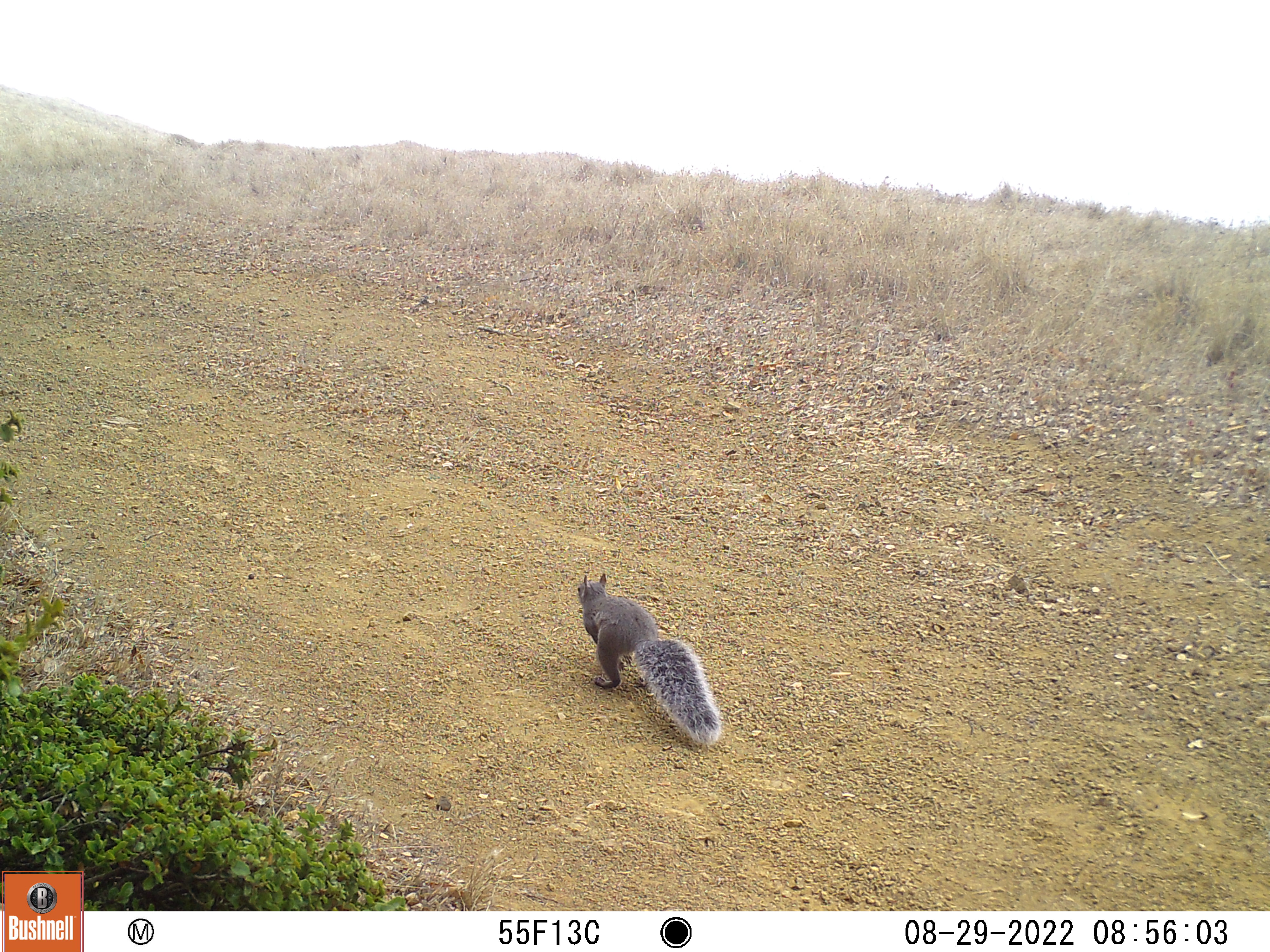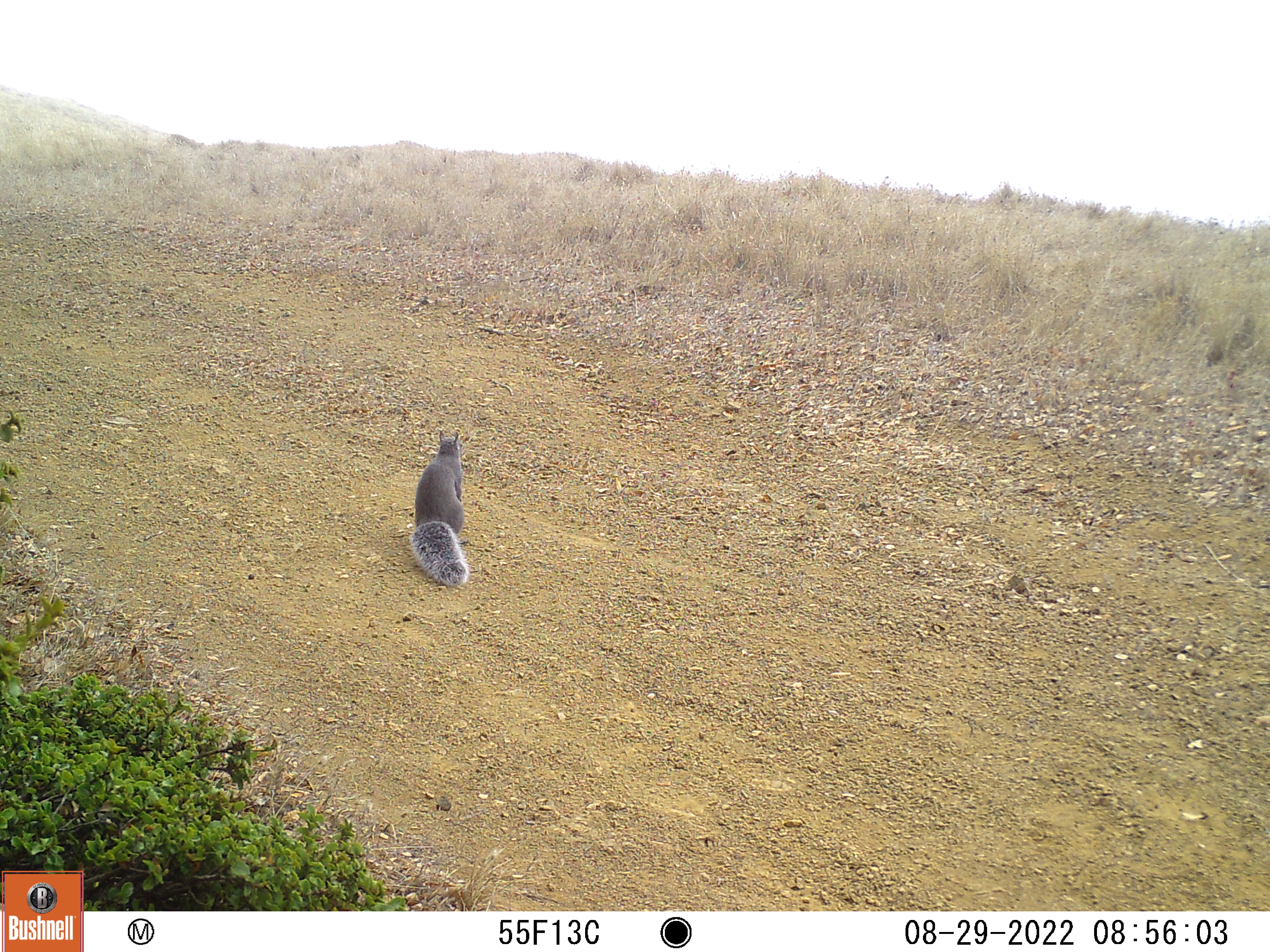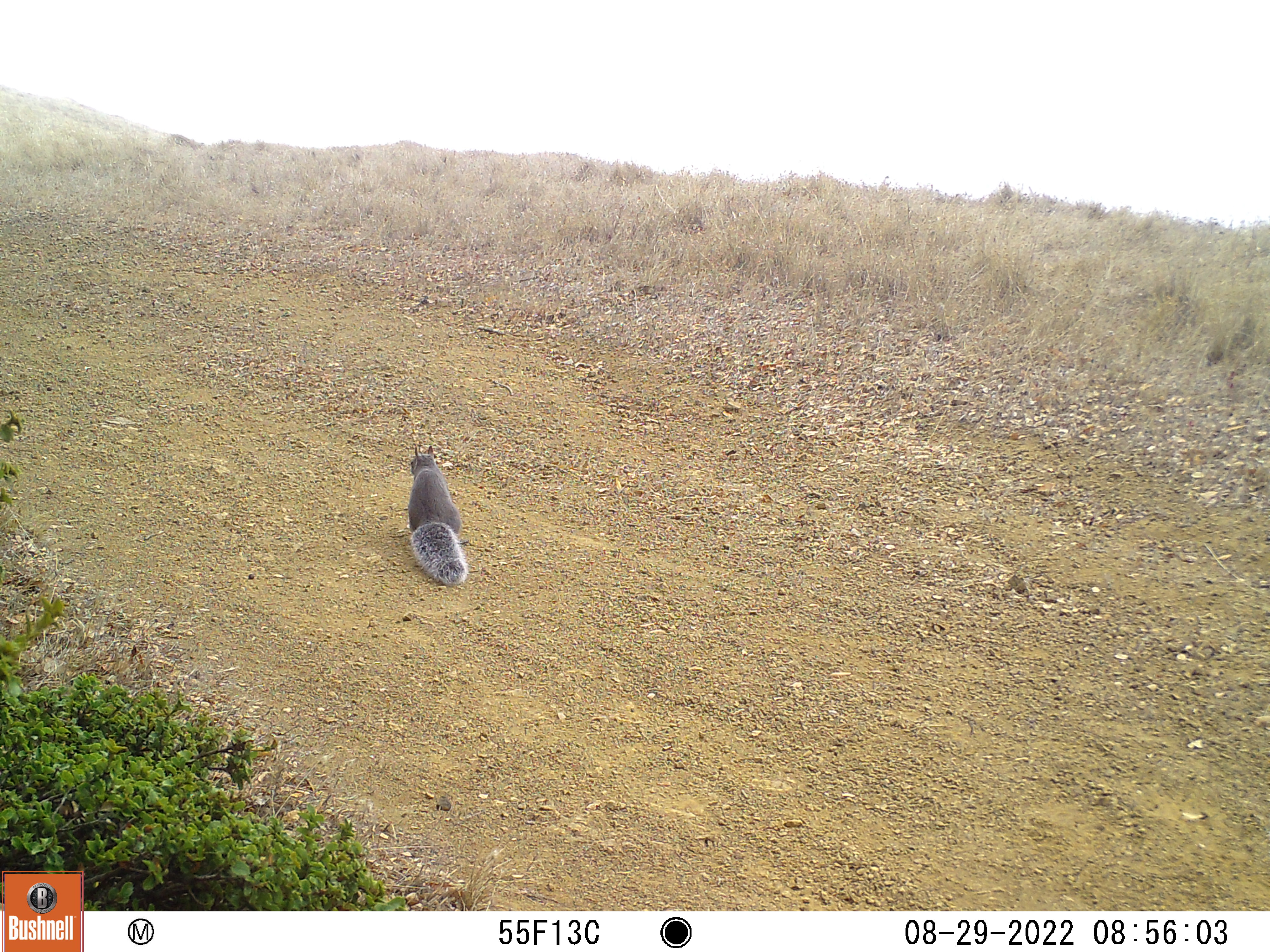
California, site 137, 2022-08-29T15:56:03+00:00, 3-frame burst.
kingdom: Animalia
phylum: Chordata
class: Mammalia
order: Rodentia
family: Sciuridae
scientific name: Sciuridae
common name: squirrel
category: unknown squirrel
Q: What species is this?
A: Unknown squirrel (squirrel) (Sciuridae).